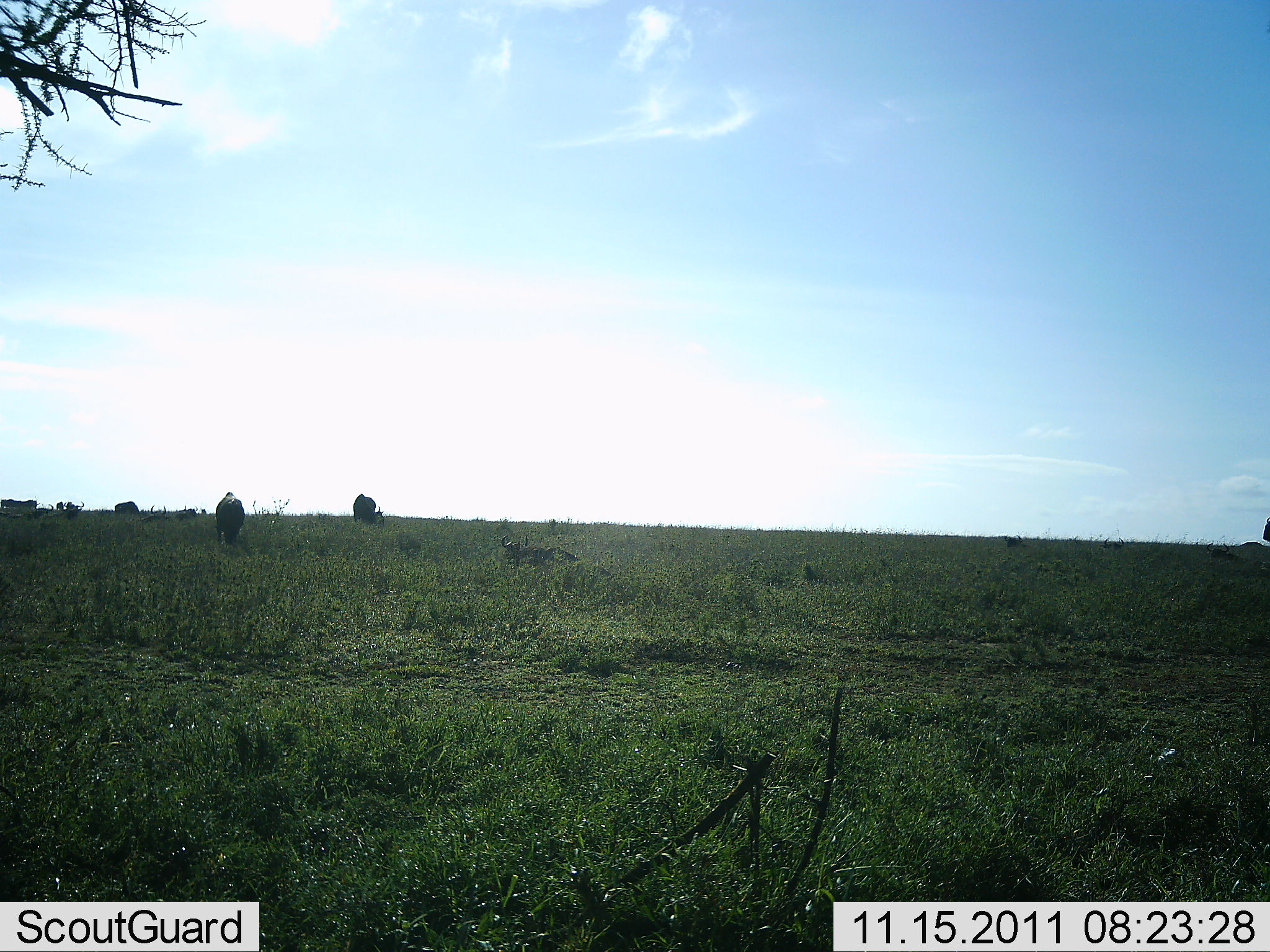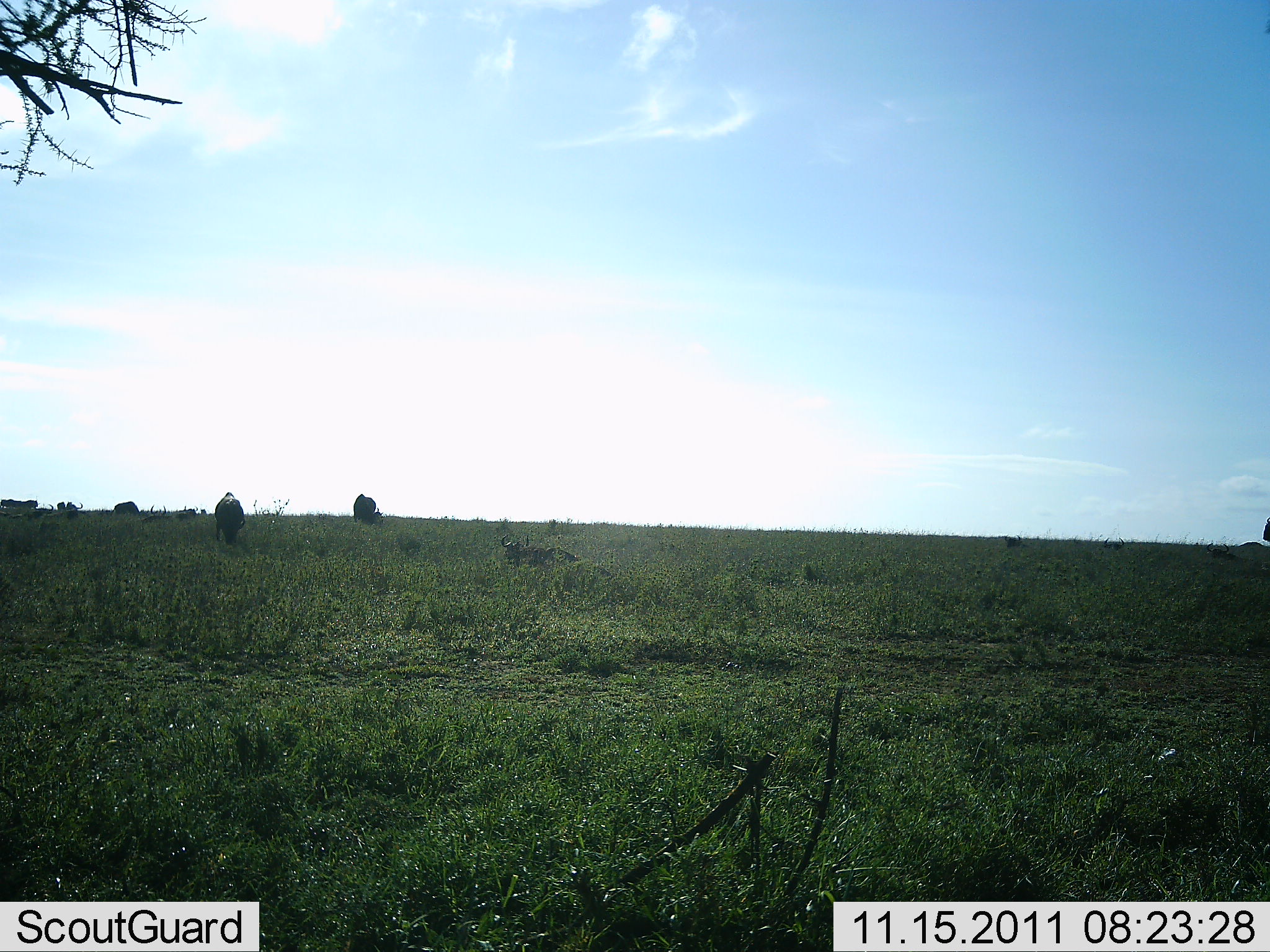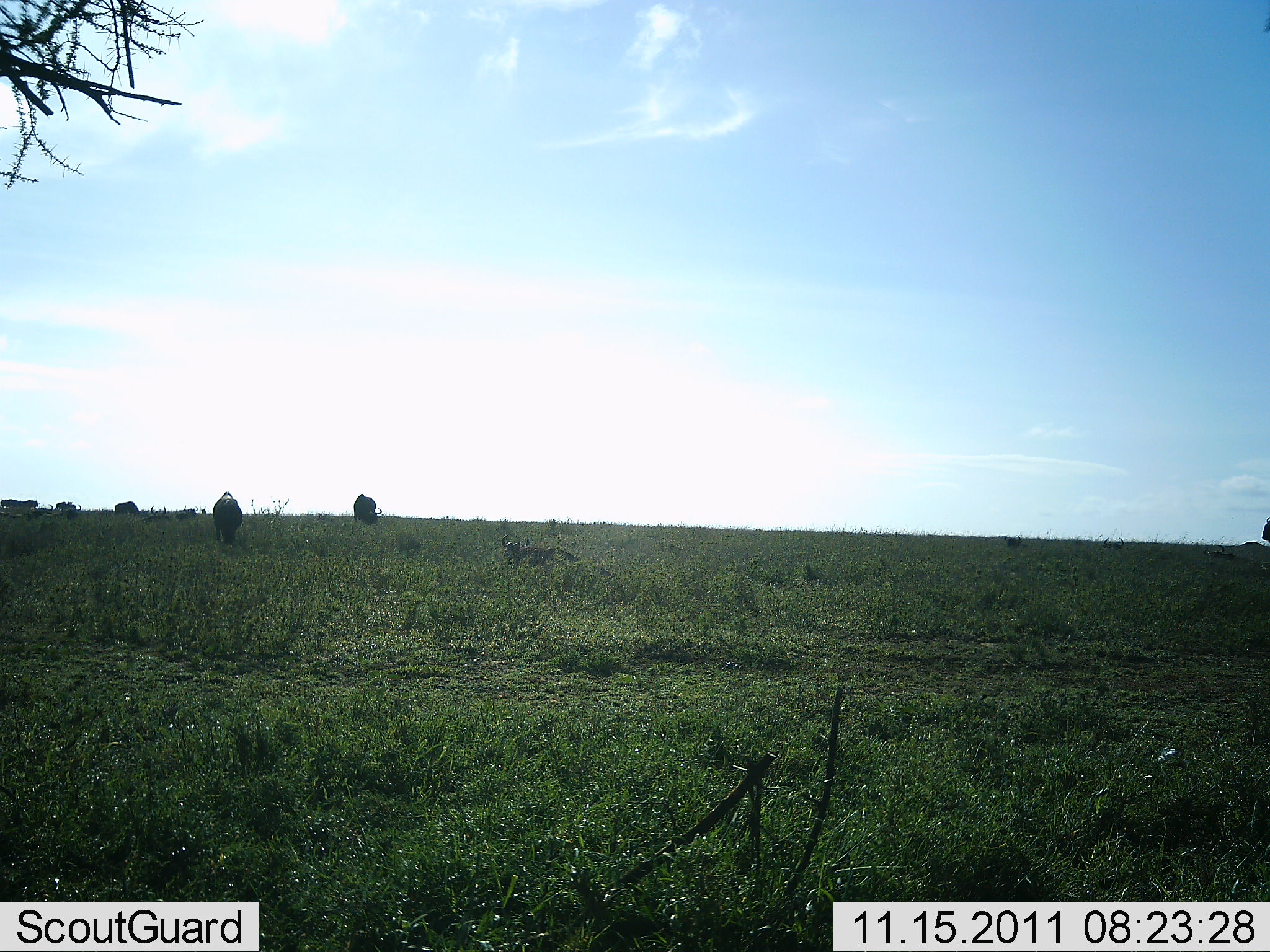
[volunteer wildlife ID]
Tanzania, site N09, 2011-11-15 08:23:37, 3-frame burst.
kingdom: Animalia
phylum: Chordata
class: Mammalia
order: Artiodactyla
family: Bovidae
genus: Connochaetes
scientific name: Connochaetes taurinus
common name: blue wildebeest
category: wildebeest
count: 4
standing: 45%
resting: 9%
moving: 18%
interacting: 0%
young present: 0%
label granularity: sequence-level